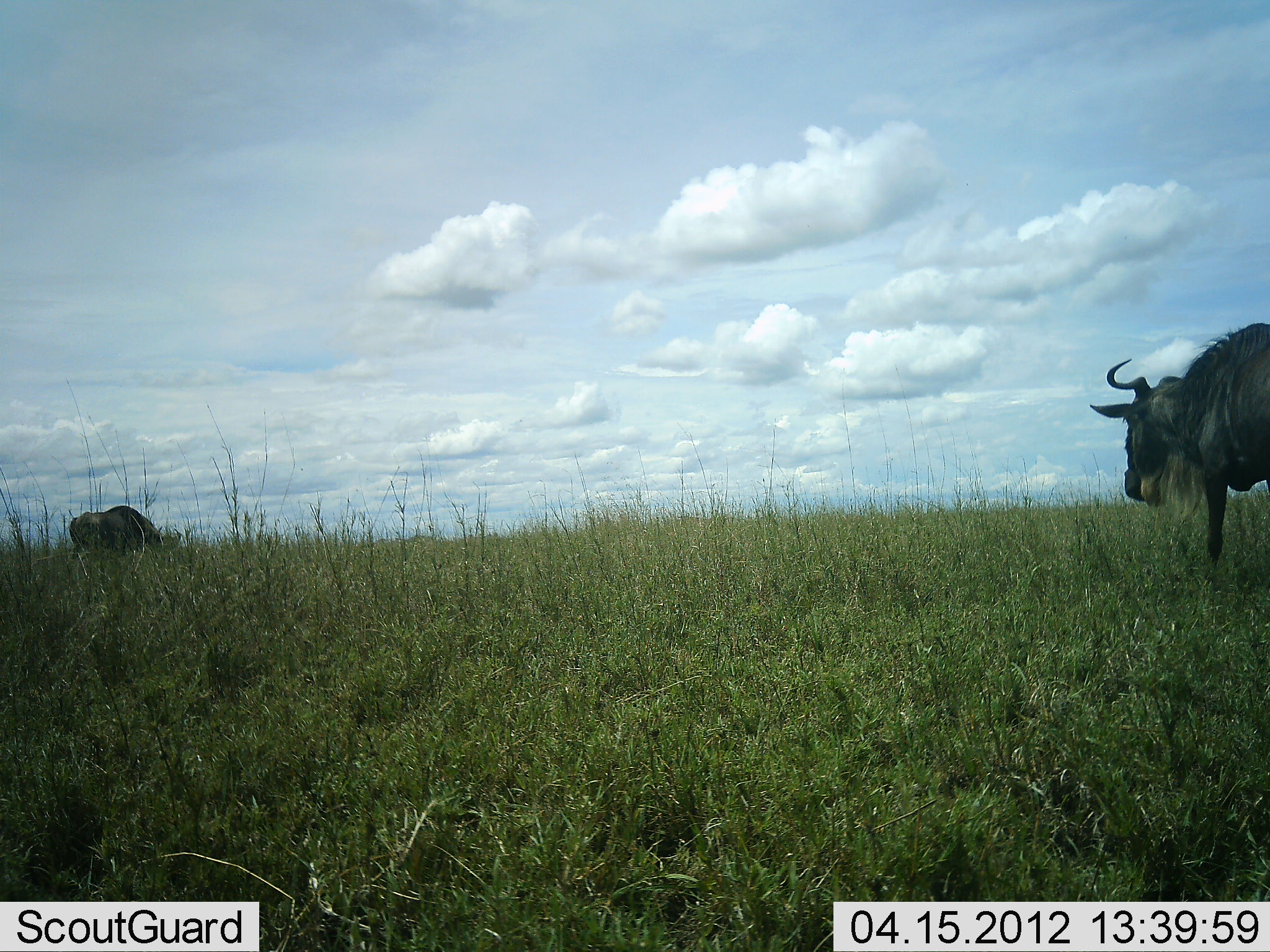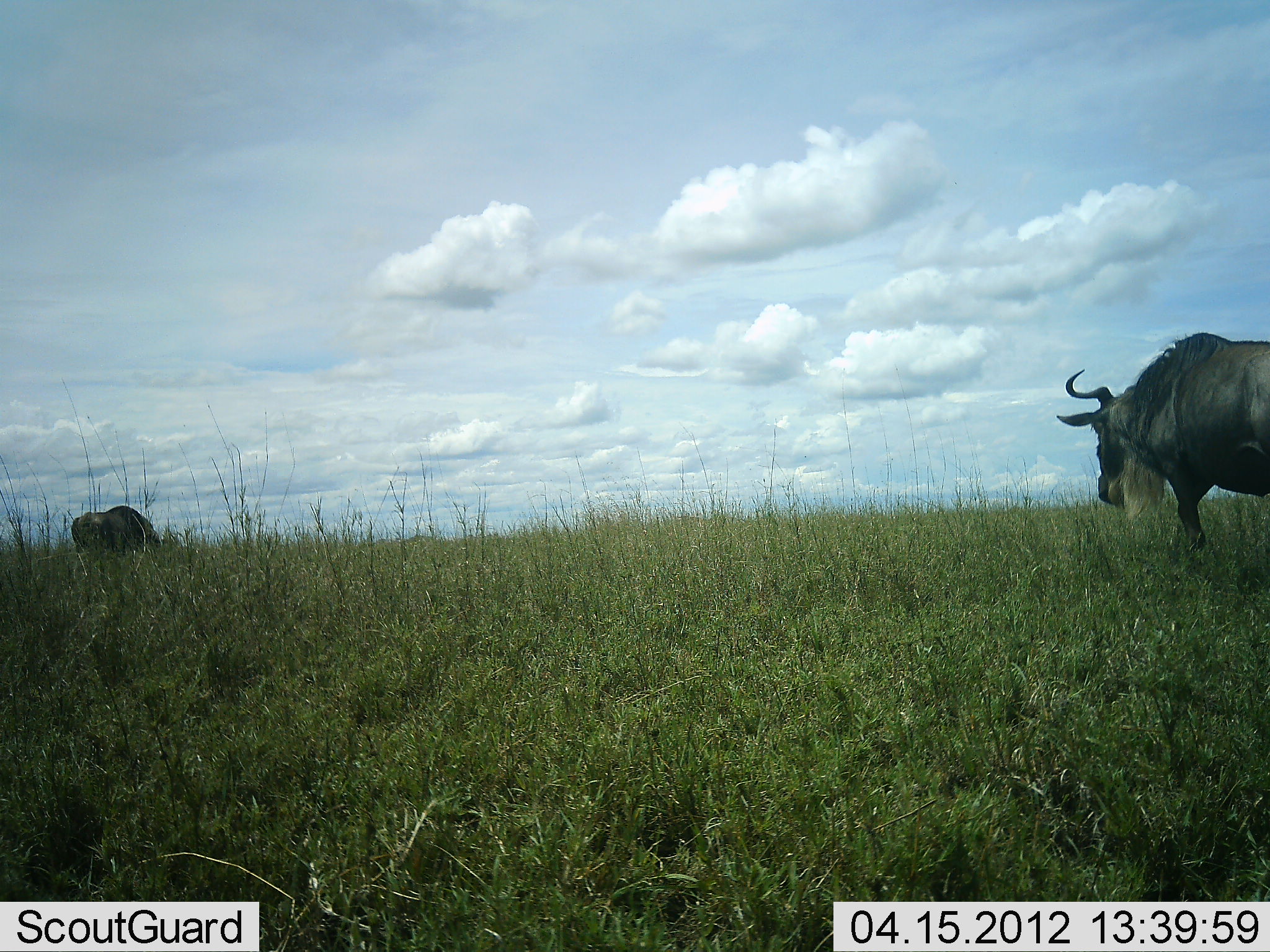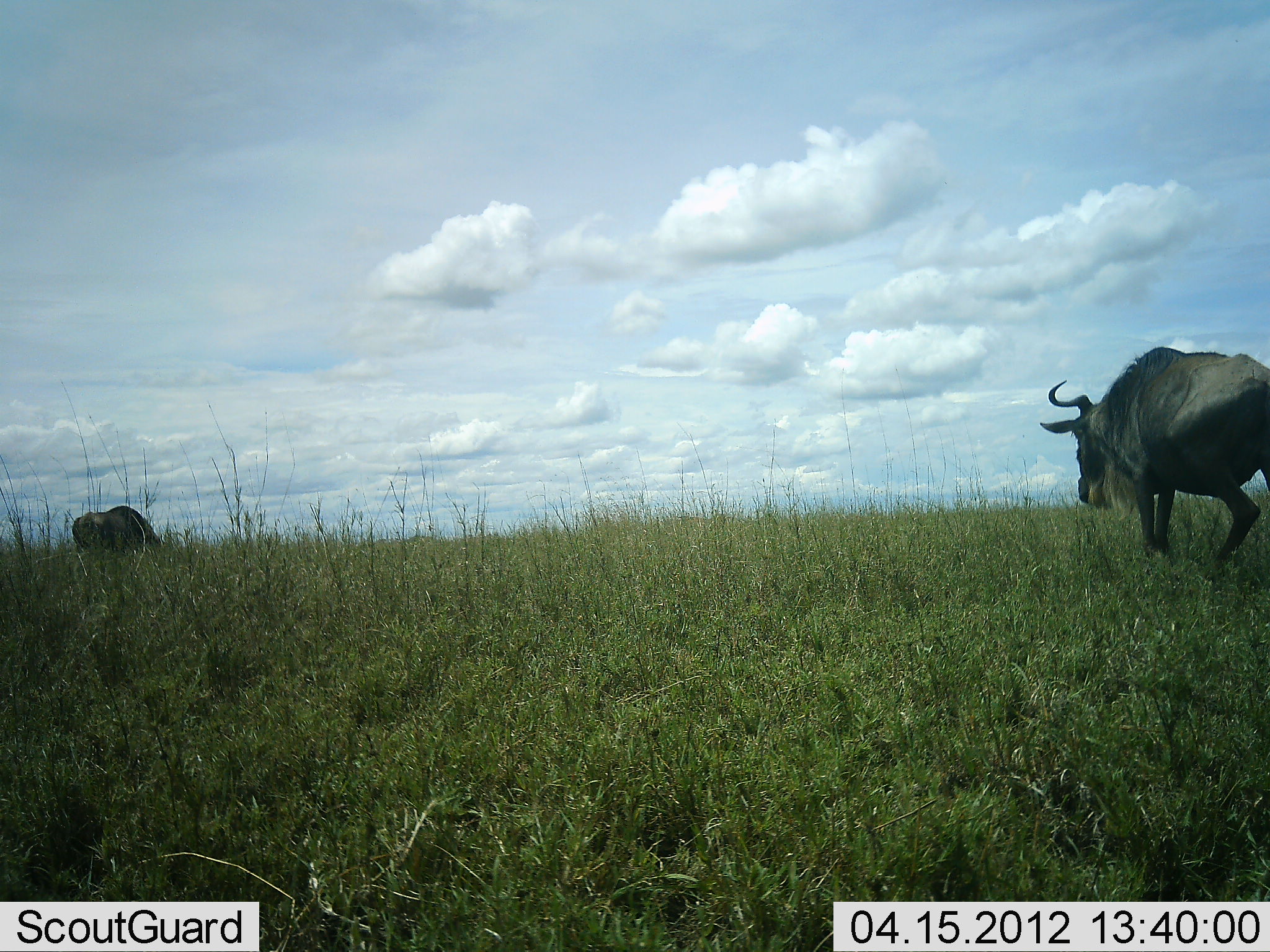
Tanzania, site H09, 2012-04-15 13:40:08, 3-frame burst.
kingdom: Animalia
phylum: Chordata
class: Mammalia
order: Artiodactyla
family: Bovidae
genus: Connochaetes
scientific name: Connochaetes taurinus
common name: blue wildebeest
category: wildebeest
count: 2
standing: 32%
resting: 0%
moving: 95%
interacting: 0%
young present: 0%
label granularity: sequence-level